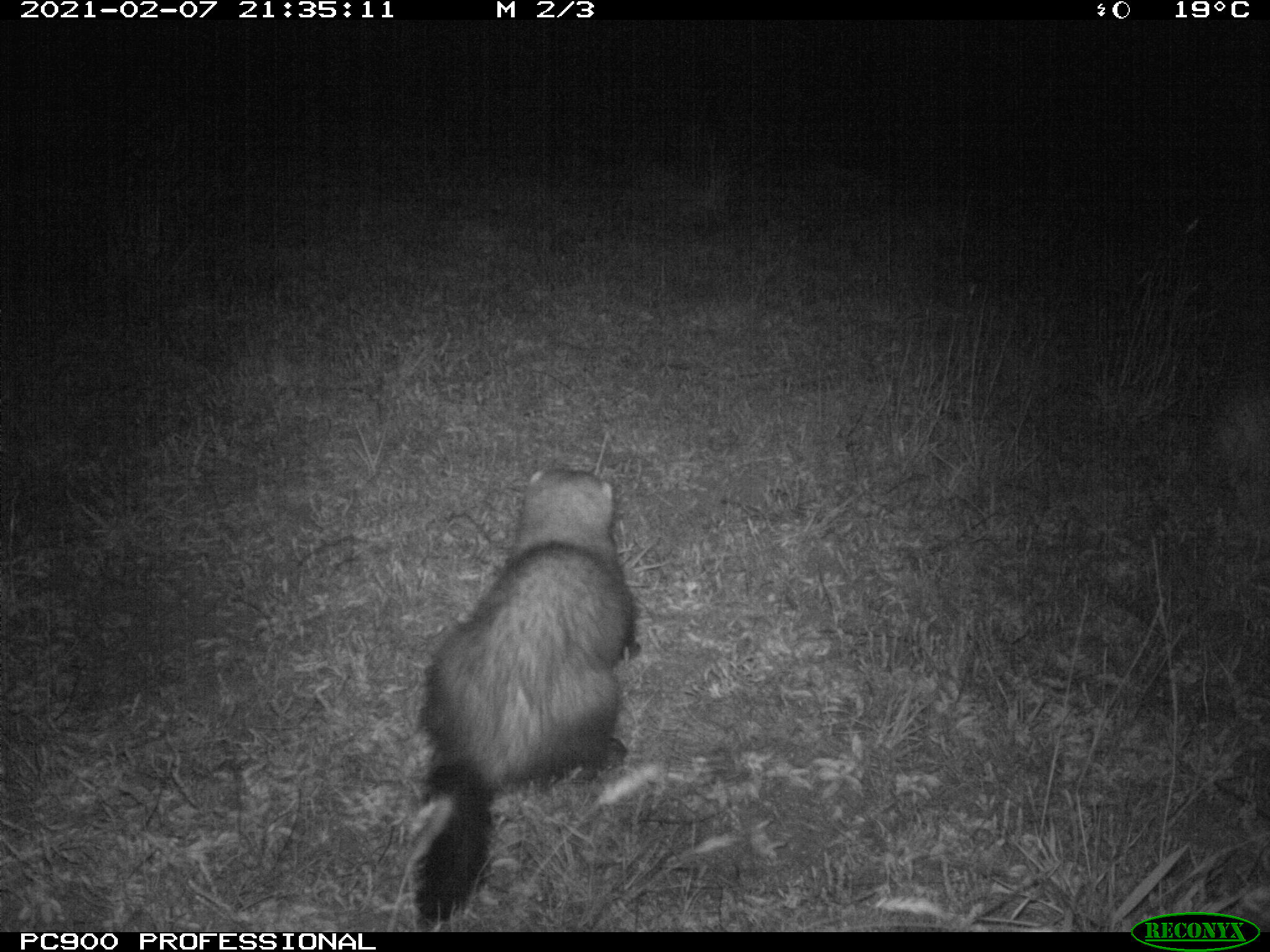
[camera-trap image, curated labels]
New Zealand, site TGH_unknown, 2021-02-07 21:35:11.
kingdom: Animalia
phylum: Chordata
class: Mammalia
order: Carnivora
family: Mustelidae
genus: Mustela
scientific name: Mustela furo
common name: ferret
Ferret (Mustela furo).